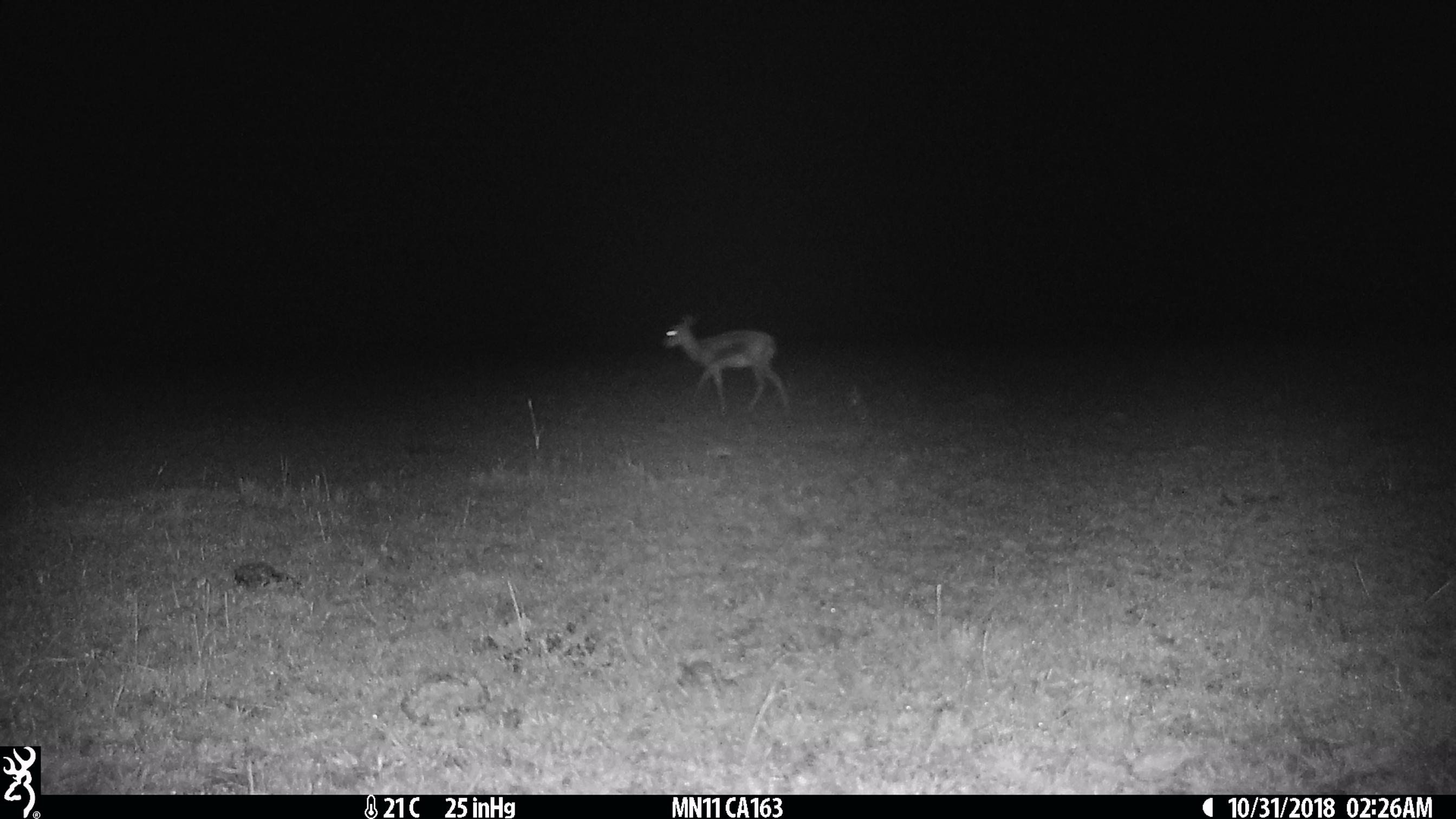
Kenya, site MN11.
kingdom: Animalia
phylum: Chordata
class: Mammalia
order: Artiodactyla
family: Bovidae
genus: Eudorcas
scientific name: Eudorcas thomsonii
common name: thomon's gazelle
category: gazelle thomsons